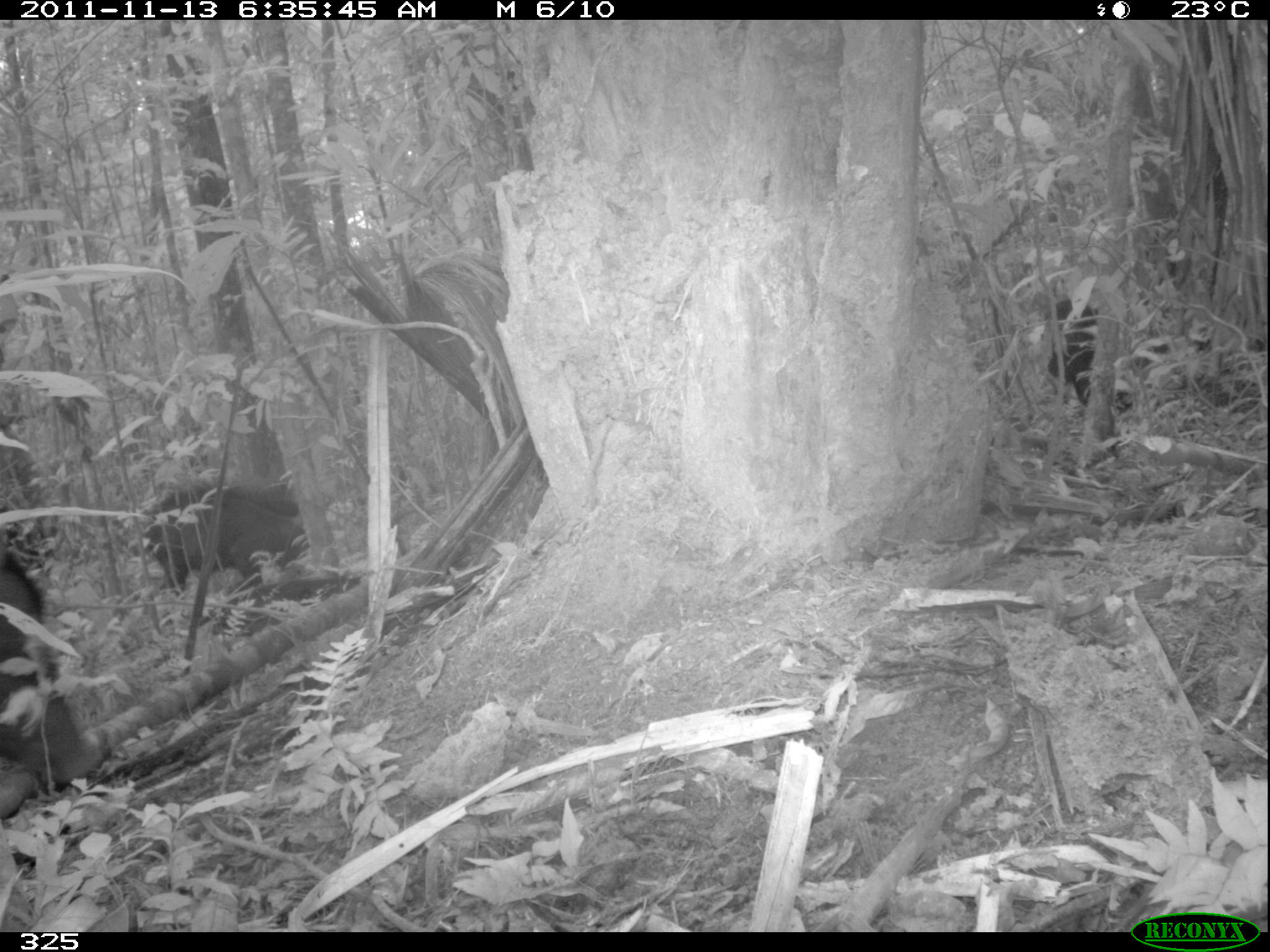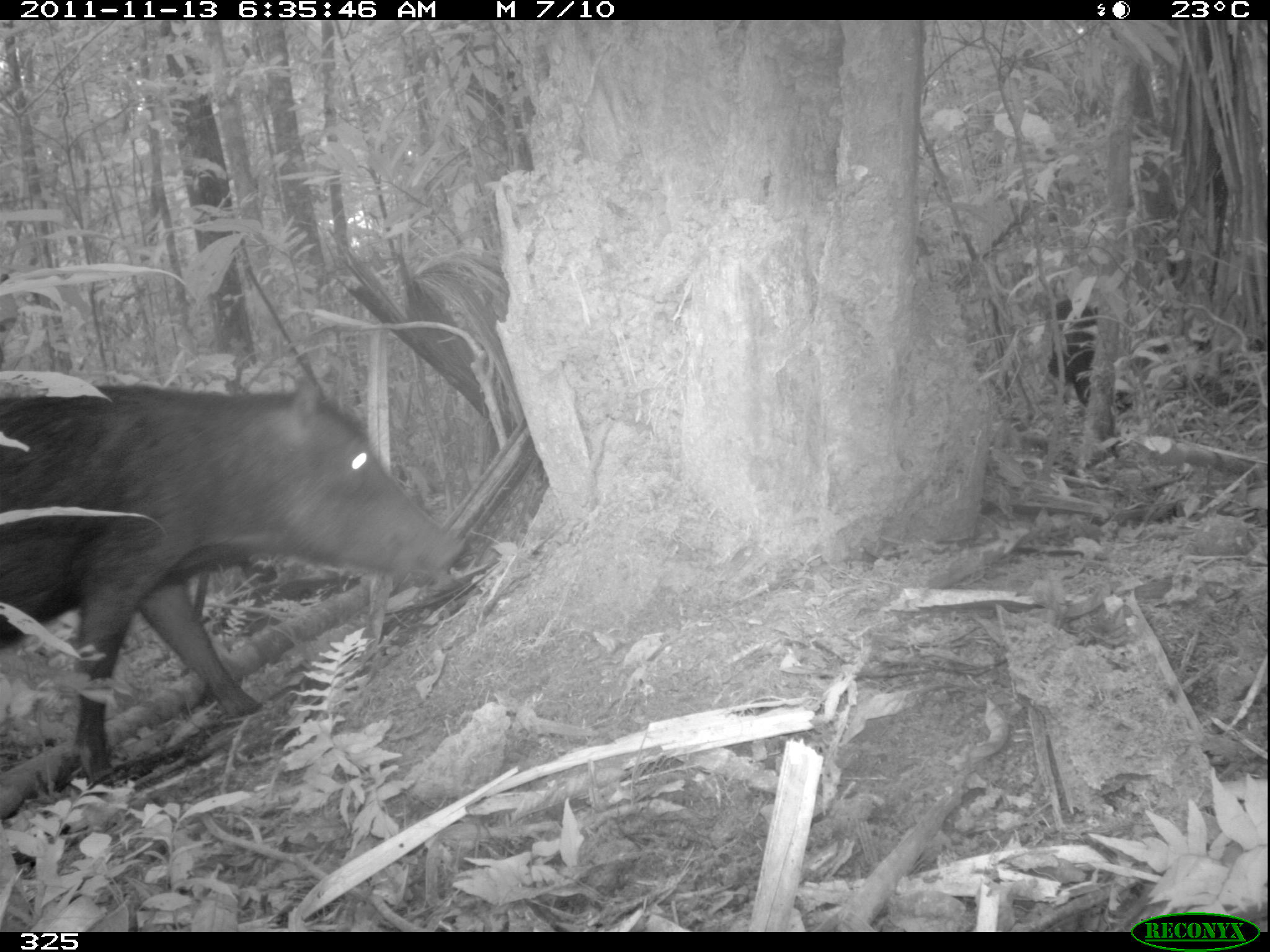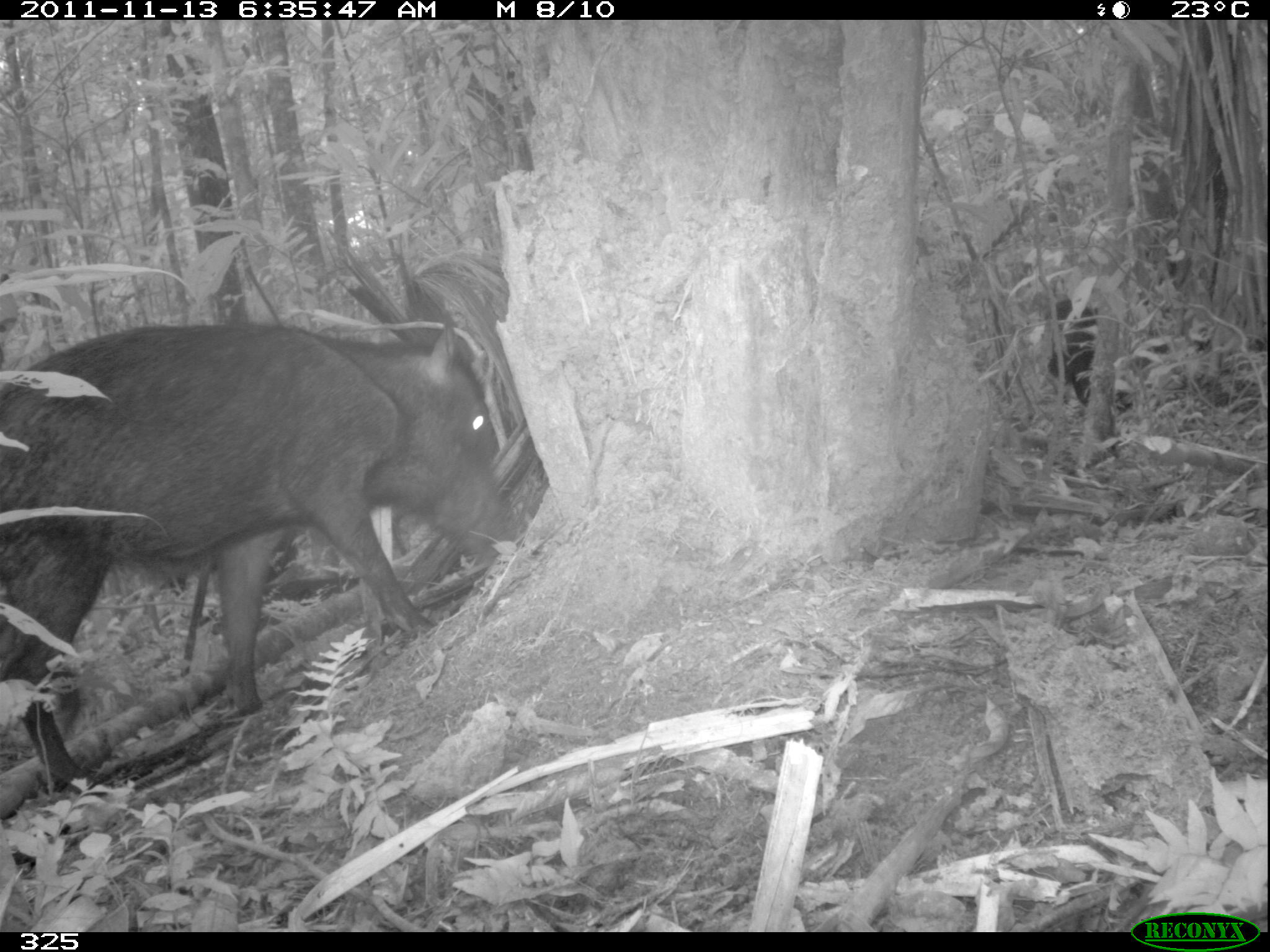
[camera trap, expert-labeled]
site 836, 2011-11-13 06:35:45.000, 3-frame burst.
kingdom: Animalia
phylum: Chordata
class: Mammalia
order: Artiodactyla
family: Tayassuidae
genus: Tayassu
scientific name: Tayassu pecari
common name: white-lipped peccary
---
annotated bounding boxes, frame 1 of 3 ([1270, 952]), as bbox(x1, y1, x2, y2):
tayassu pecari: bbox(0, 536, 90, 784); bbox(142, 478, 307, 596); bbox(1046, 297, 1099, 405)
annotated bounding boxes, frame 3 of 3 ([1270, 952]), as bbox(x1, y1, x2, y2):
tayassu pecari: bbox(1, 316, 520, 779); bbox(1046, 297, 1099, 406)